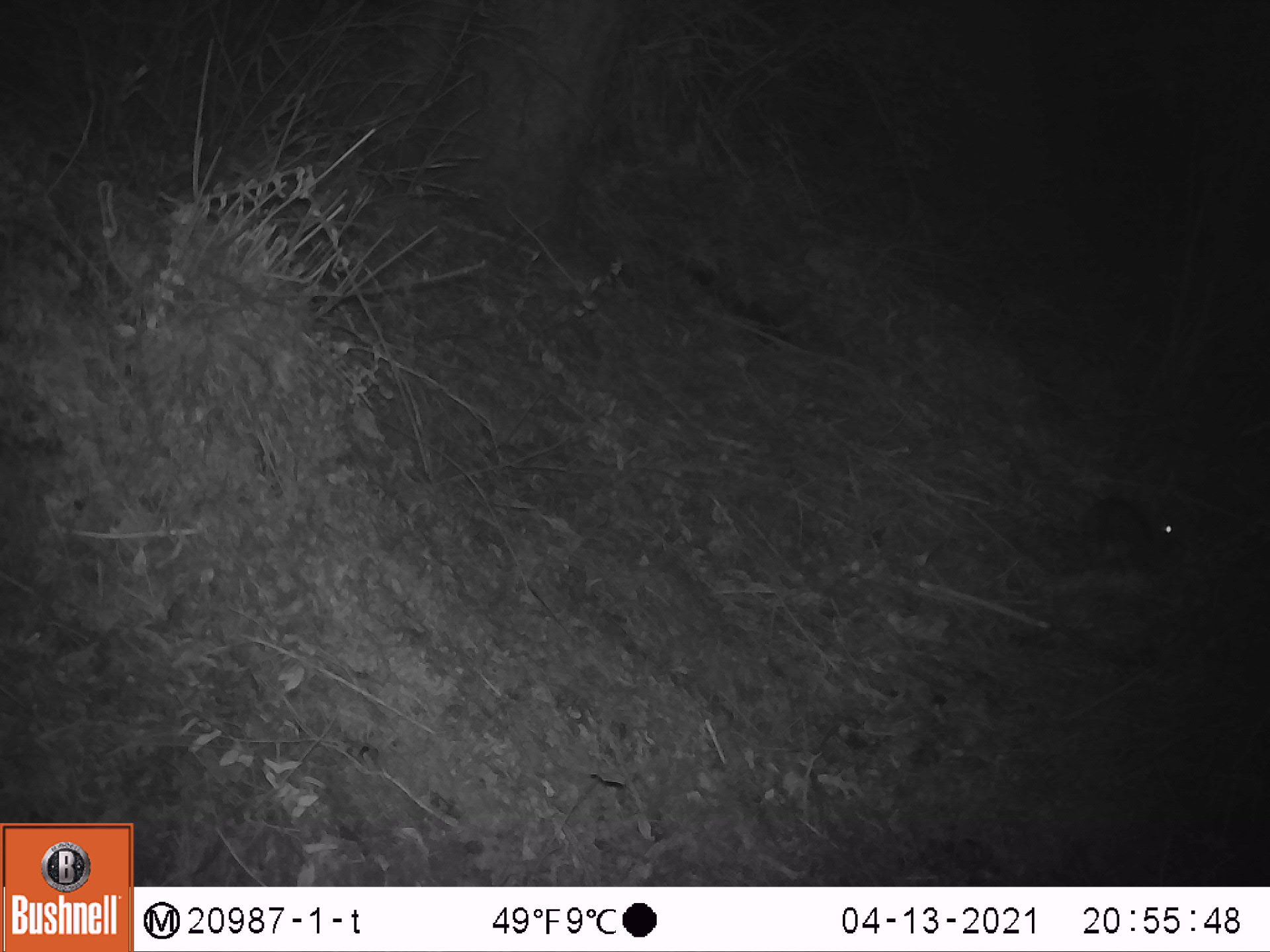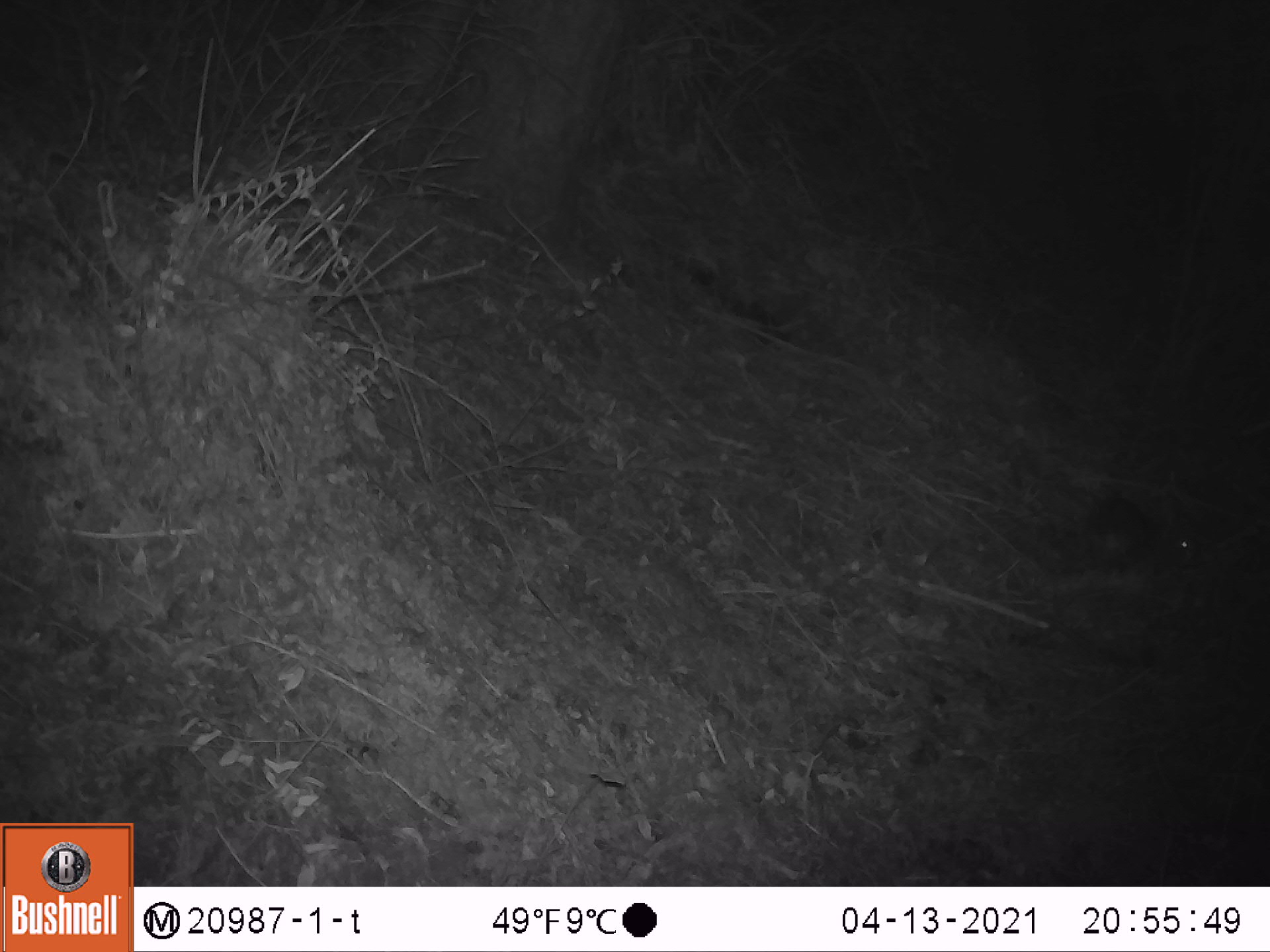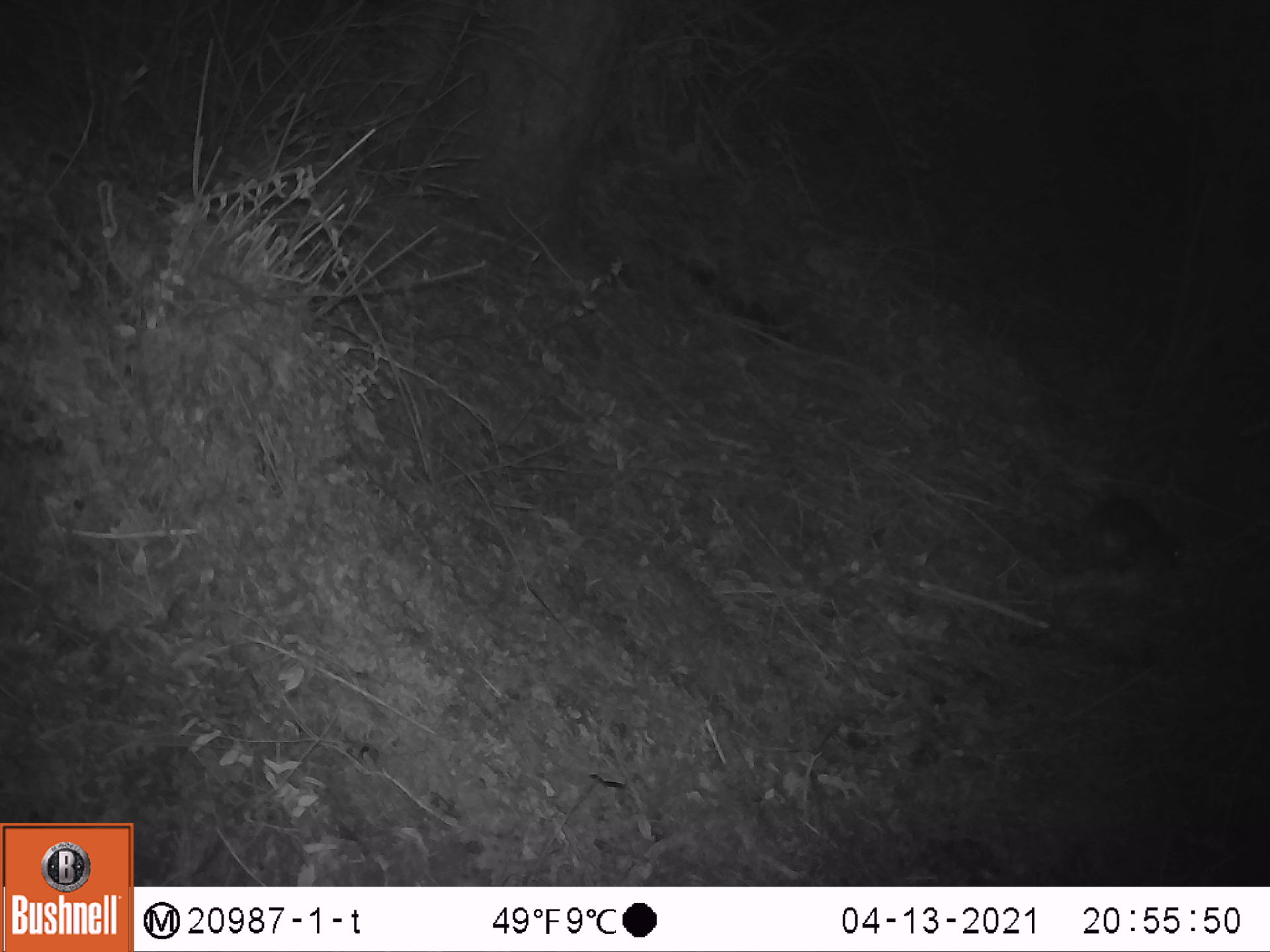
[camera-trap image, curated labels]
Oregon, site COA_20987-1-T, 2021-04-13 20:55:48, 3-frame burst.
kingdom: Animalia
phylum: Chordata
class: Mammalia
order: Lagomorpha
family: Leporidae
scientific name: Leporidae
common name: hares and rabbits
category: leporidae family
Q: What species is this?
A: Leporidae family (hares and rabbits) (Leporidae).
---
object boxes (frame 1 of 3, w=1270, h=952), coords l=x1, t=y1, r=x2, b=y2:
leporidae family: l=1083, t=486, r=1200, b=585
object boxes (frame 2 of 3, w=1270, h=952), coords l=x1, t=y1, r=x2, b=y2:
leporidae family: l=1077, t=489, r=1206, b=579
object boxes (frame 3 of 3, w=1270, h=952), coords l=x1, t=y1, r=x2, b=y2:
leporidae family: l=1071, t=488, r=1201, b=589